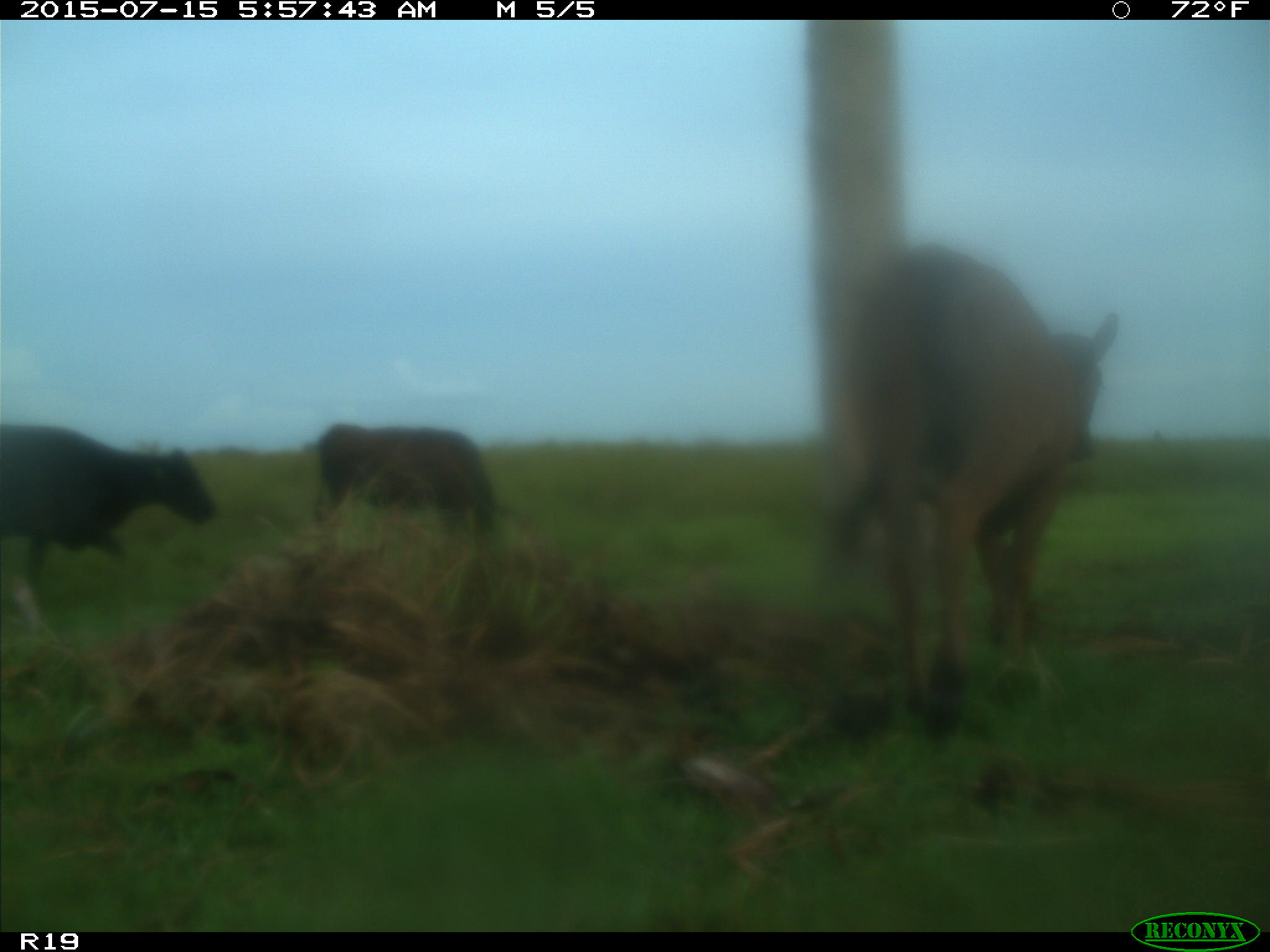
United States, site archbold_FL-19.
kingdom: Animalia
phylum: Chordata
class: Mammalia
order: Artiodactyla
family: Bovidae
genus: Bos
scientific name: Bos taurus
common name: domestic cow